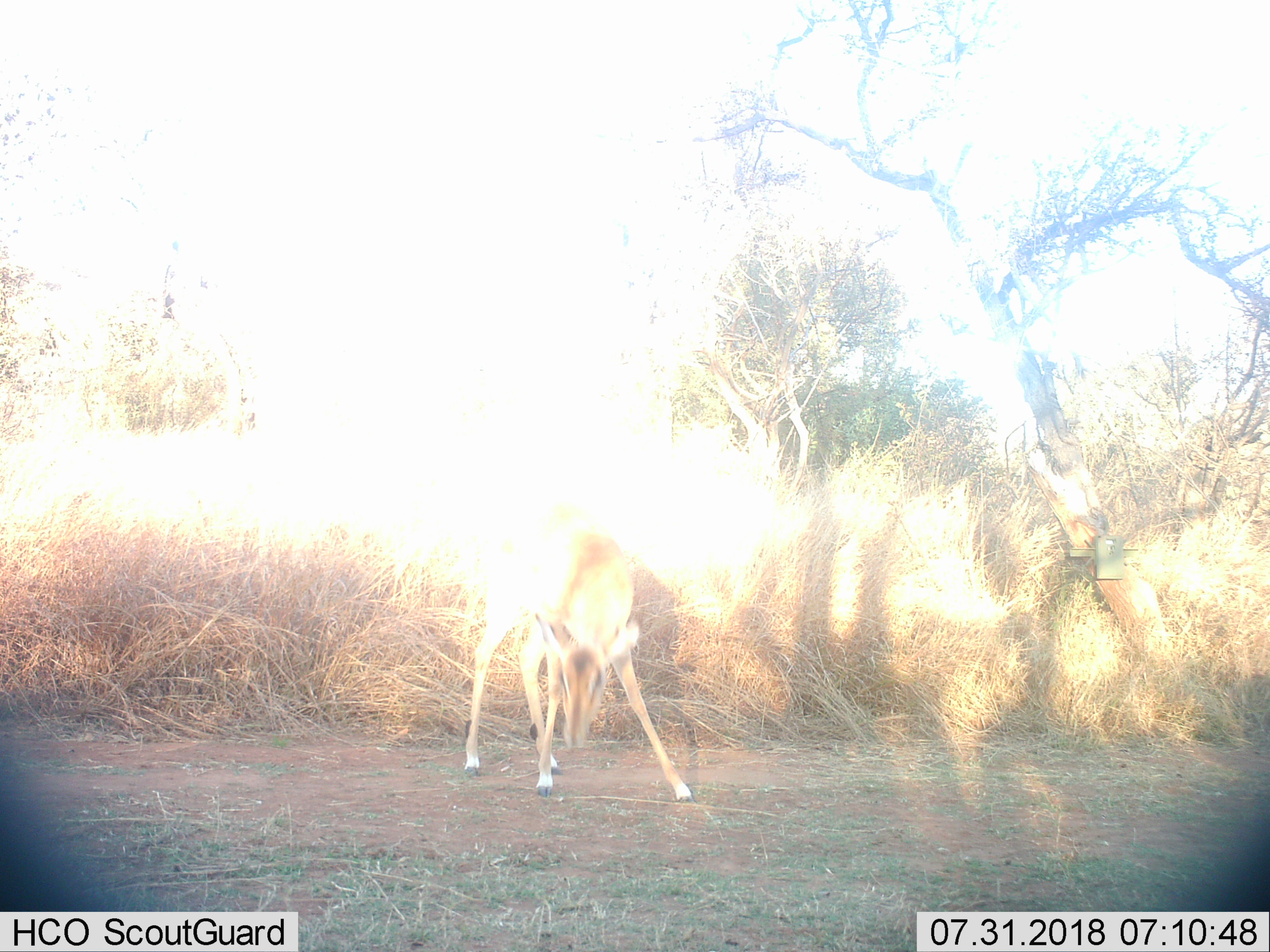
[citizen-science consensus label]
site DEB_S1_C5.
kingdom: Animalia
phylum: Chordata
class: Mammalia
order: Artiodactyla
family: Bovidae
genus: Aepyceros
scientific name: Aepyceros melampus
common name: impala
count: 1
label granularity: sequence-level